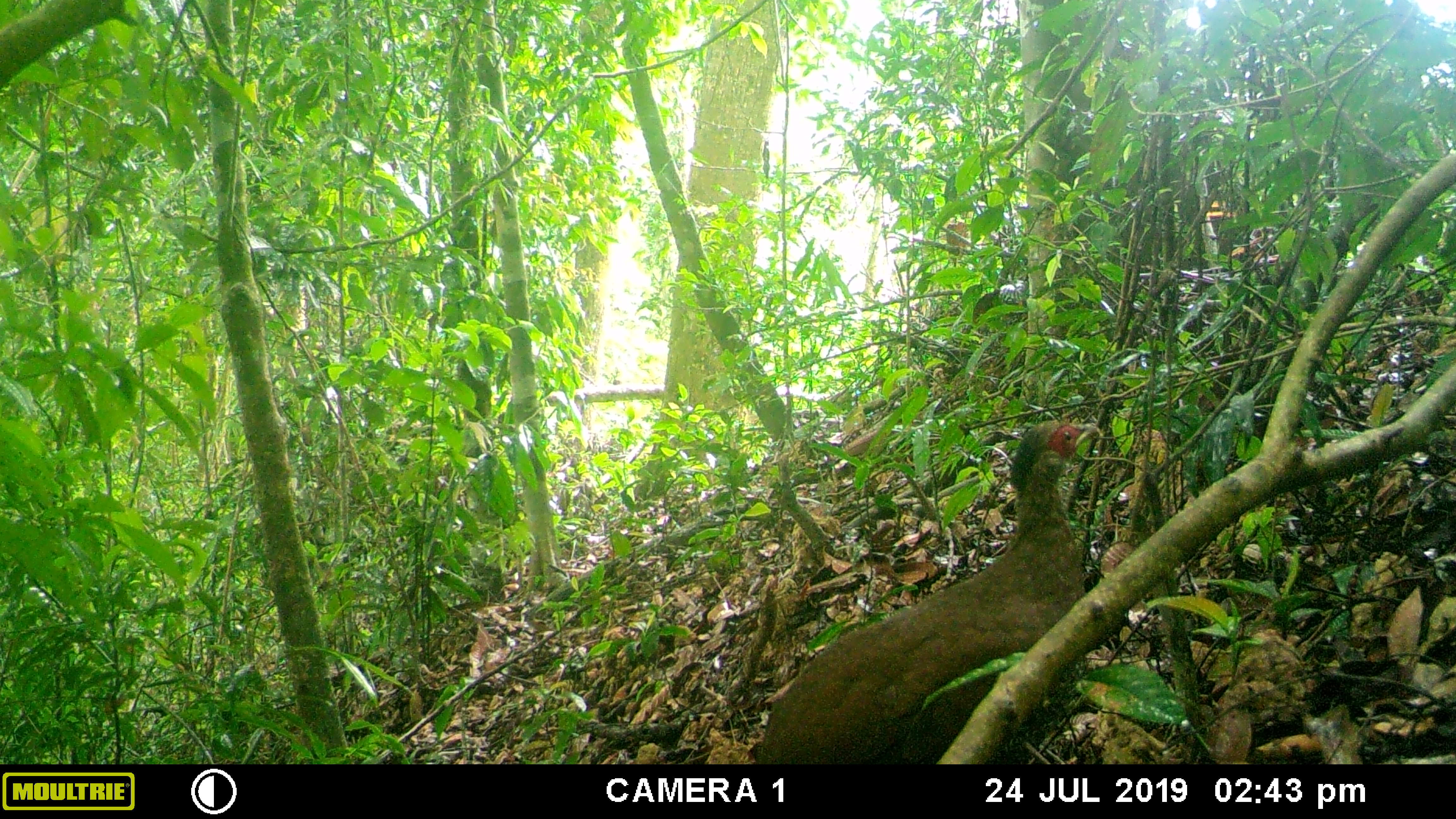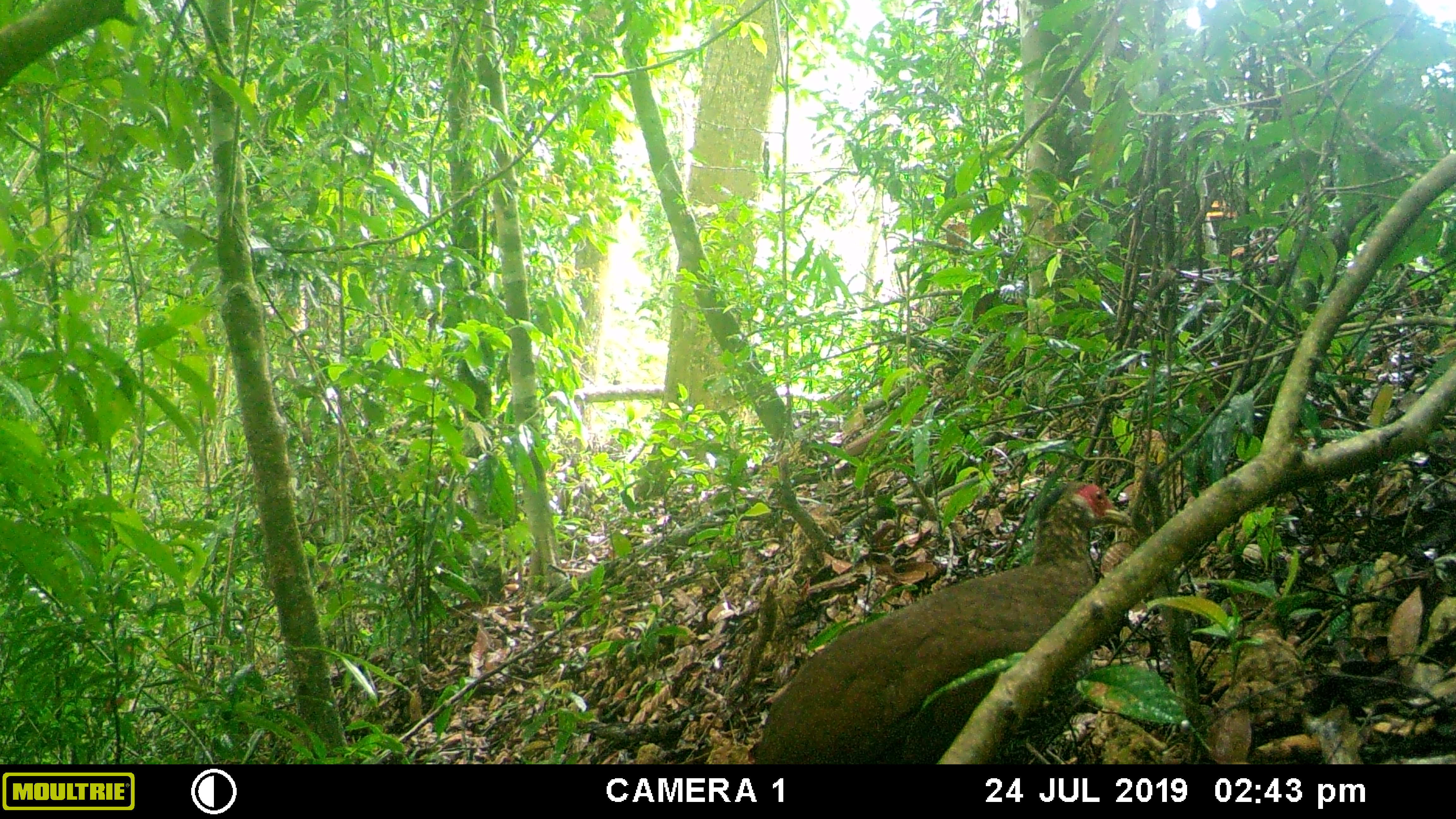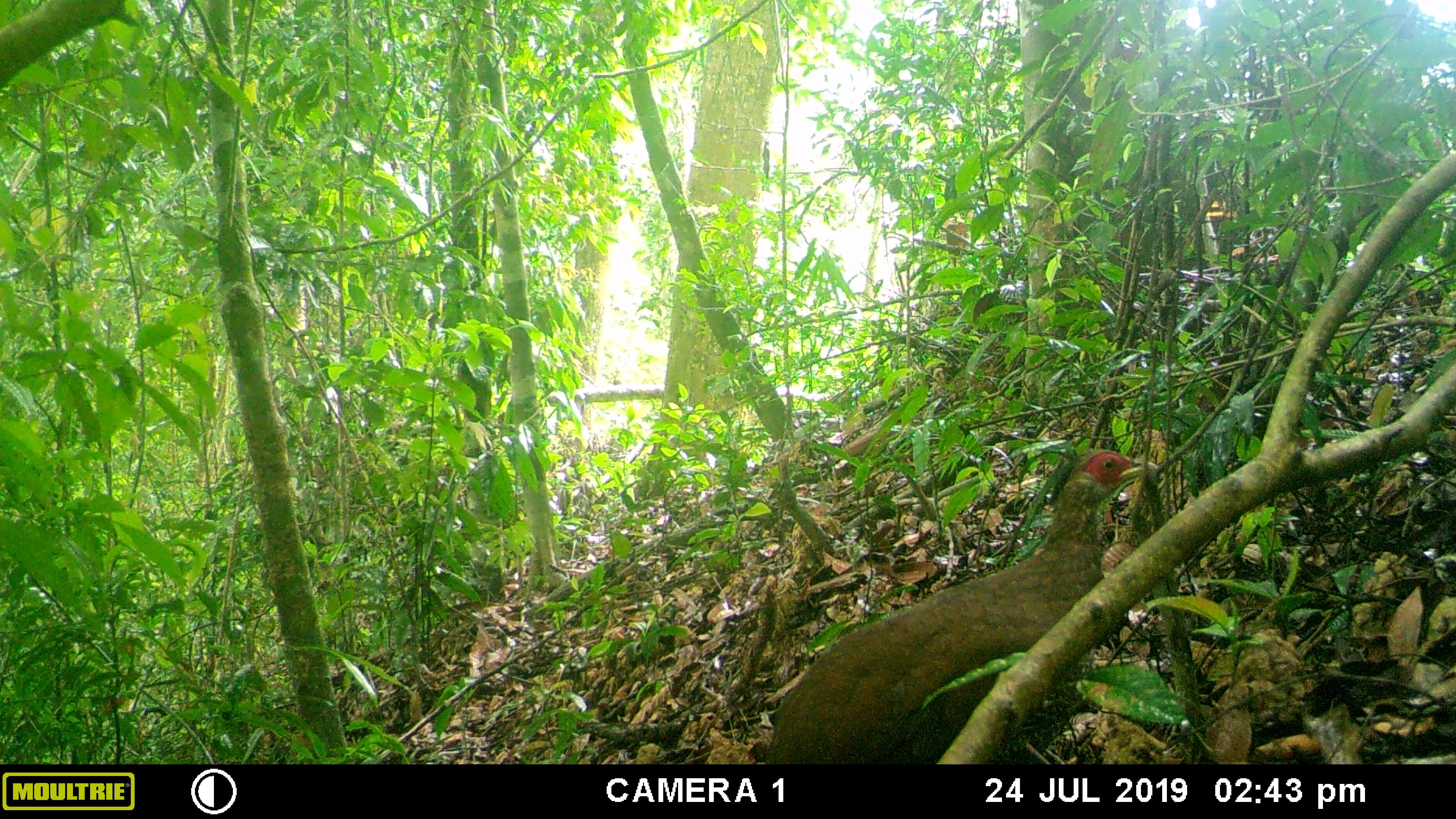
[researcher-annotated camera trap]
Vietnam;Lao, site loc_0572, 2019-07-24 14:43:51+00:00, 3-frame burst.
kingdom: Animalia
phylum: Chordata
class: Aves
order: Galliformes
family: Phasianidae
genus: Lophura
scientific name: Lophura nycthemera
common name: silver pheasant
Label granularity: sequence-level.